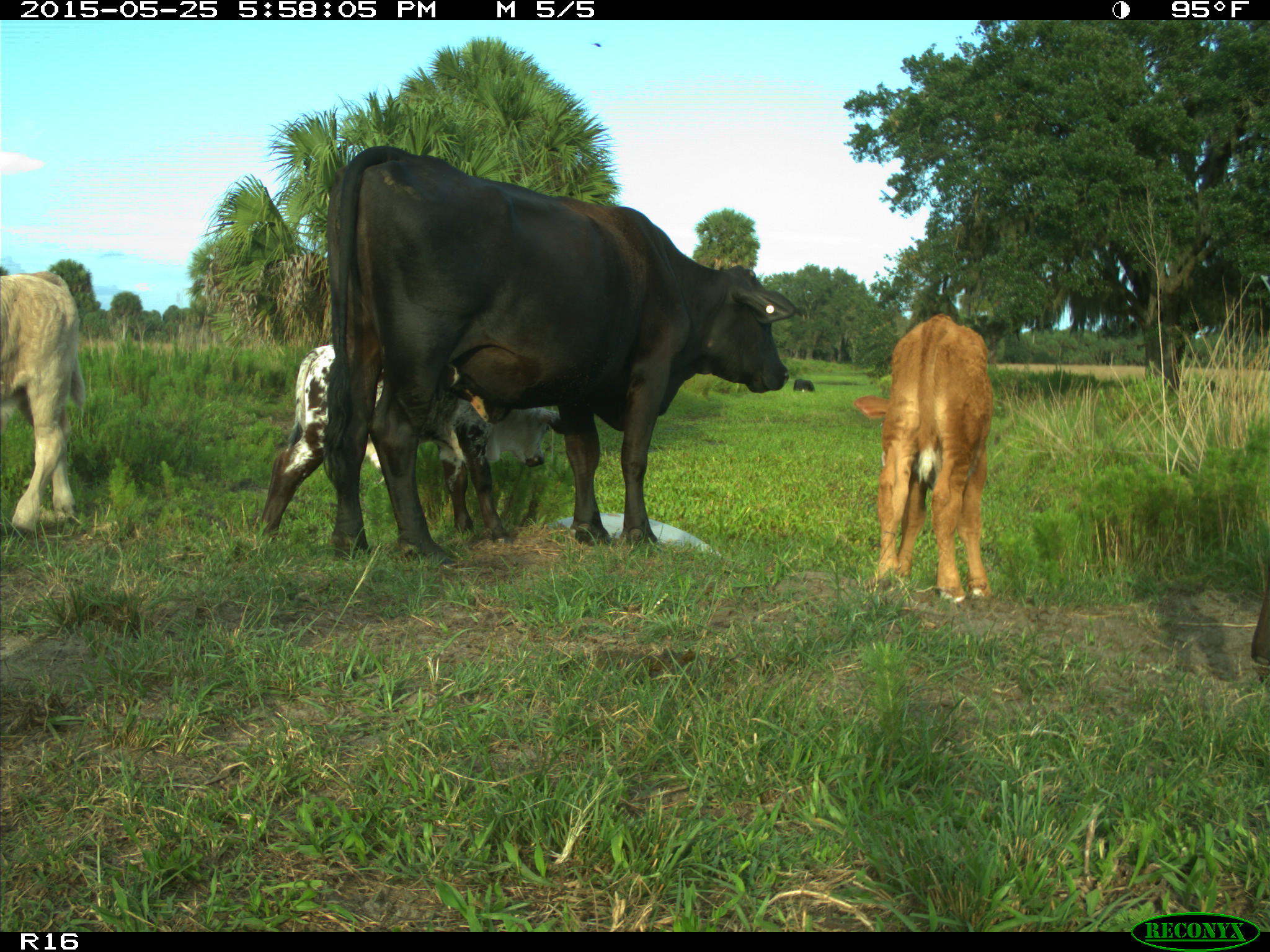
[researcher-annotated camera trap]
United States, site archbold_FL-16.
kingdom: Animalia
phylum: Chordata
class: Mammalia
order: Artiodactyla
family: Bovidae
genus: Bos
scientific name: Bos taurus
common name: domestic cow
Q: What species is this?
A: Bos taurus (domestic cow).